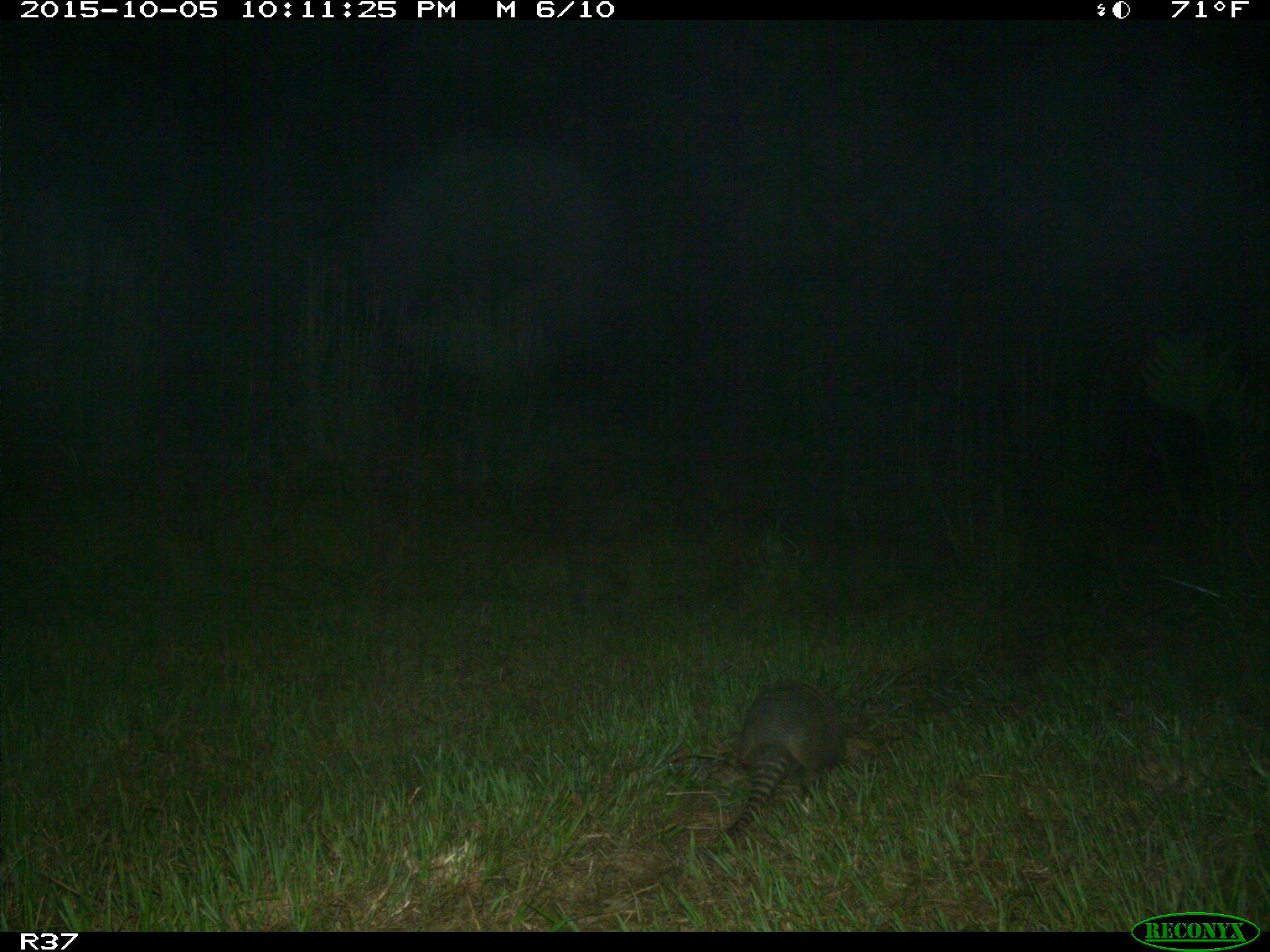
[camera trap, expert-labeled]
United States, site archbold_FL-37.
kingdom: Animalia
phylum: Chordata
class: Mammalia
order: Cingulata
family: Dasypodidae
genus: Dasypus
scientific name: Dasypus novemcinctus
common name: nine-banded armadillo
Dasypus novemcinctus (nine-banded armadillo).